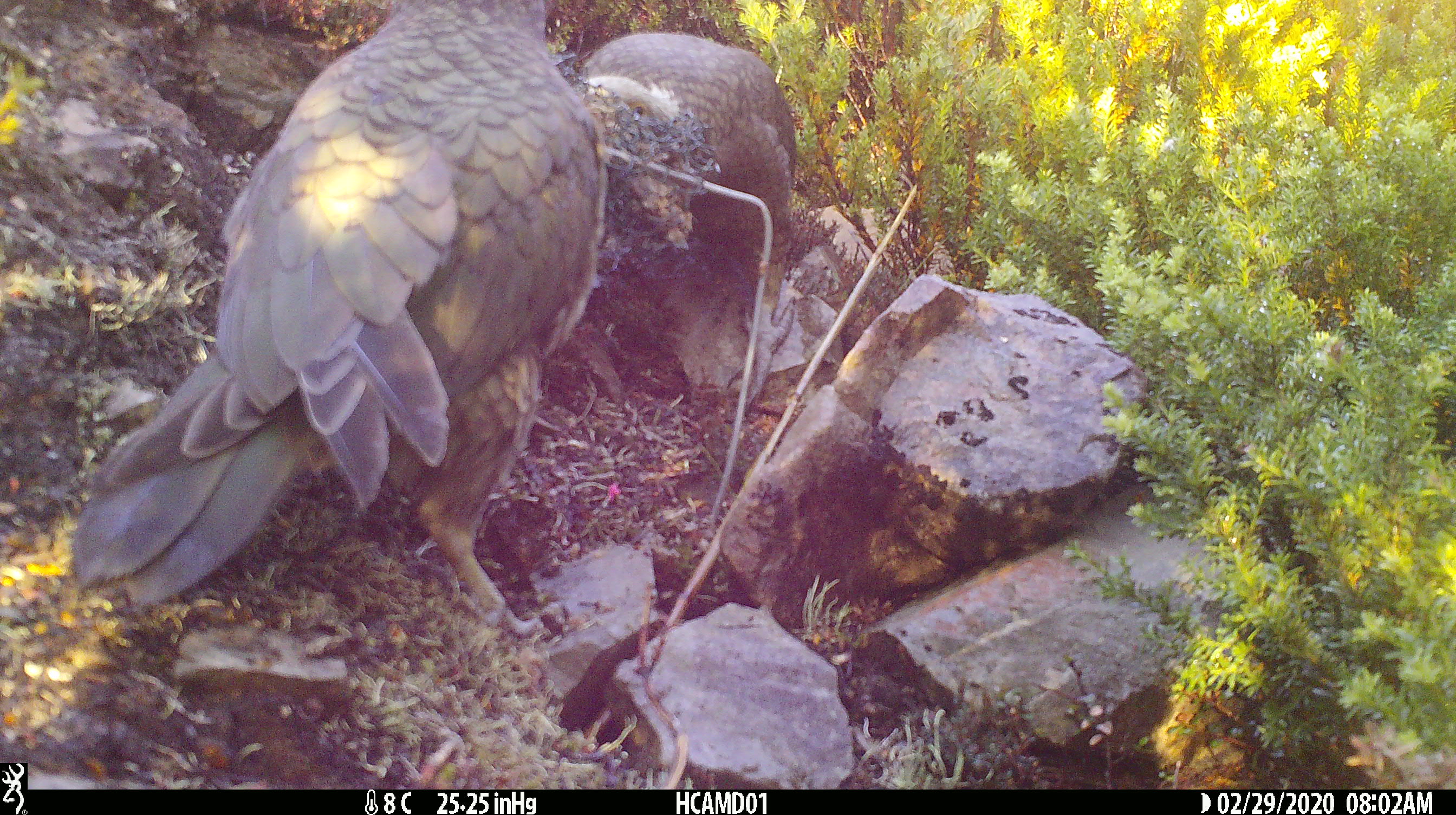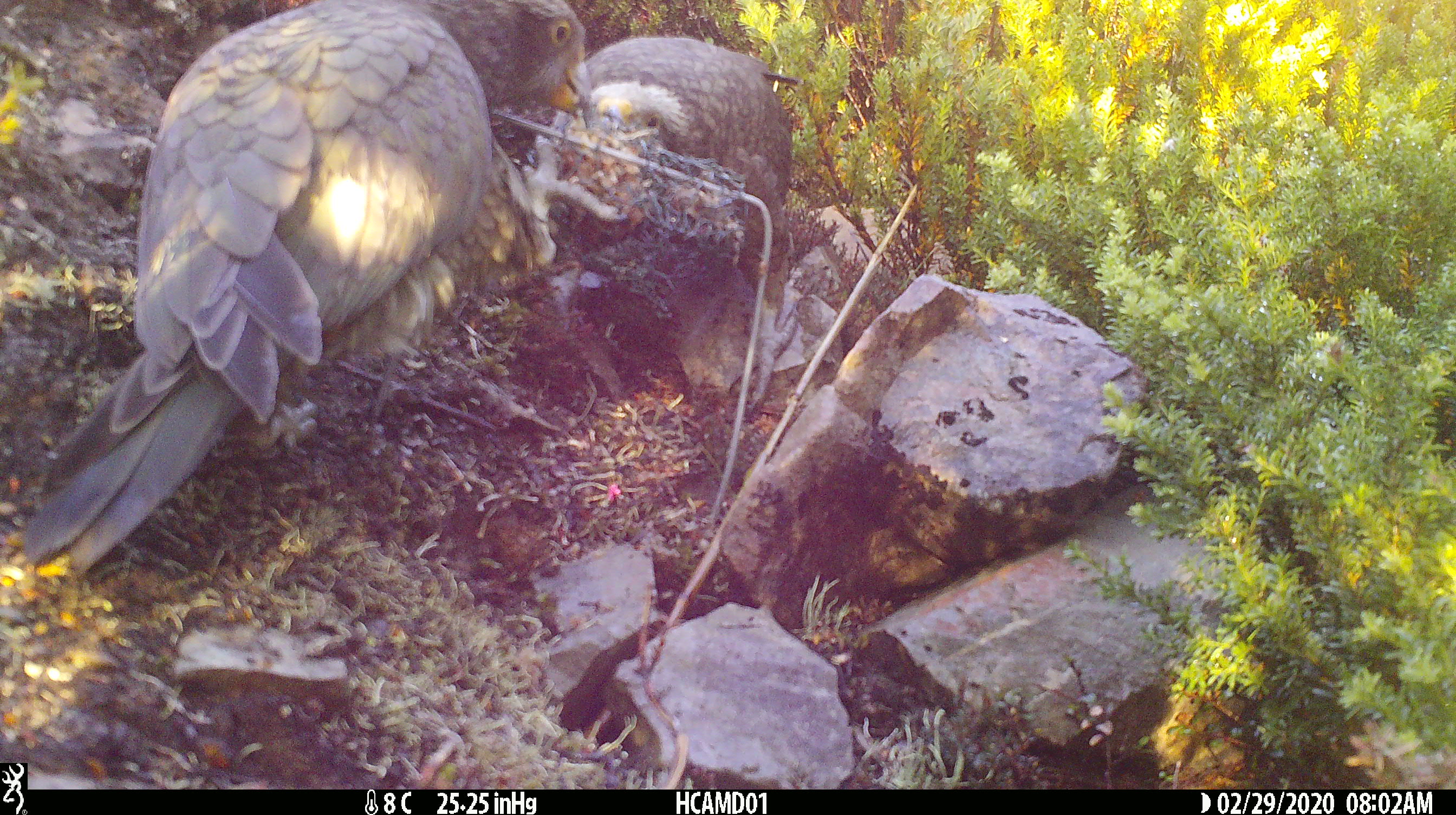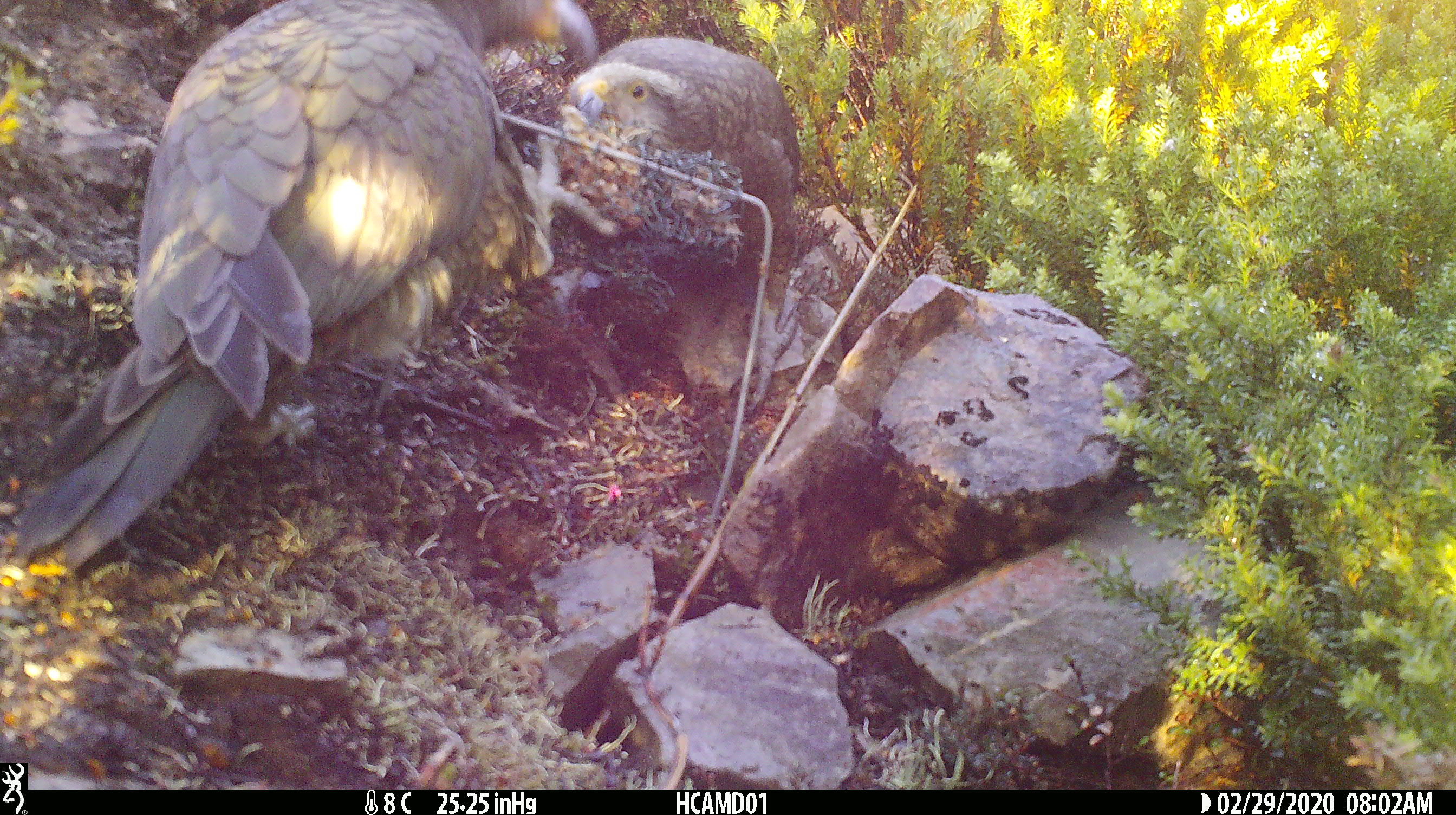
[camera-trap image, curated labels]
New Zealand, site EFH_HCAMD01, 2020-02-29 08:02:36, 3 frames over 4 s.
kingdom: Animalia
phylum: Chordata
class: Aves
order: Psittaciformes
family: Strigopidae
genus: Nestor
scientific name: Nestor notabilis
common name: kea